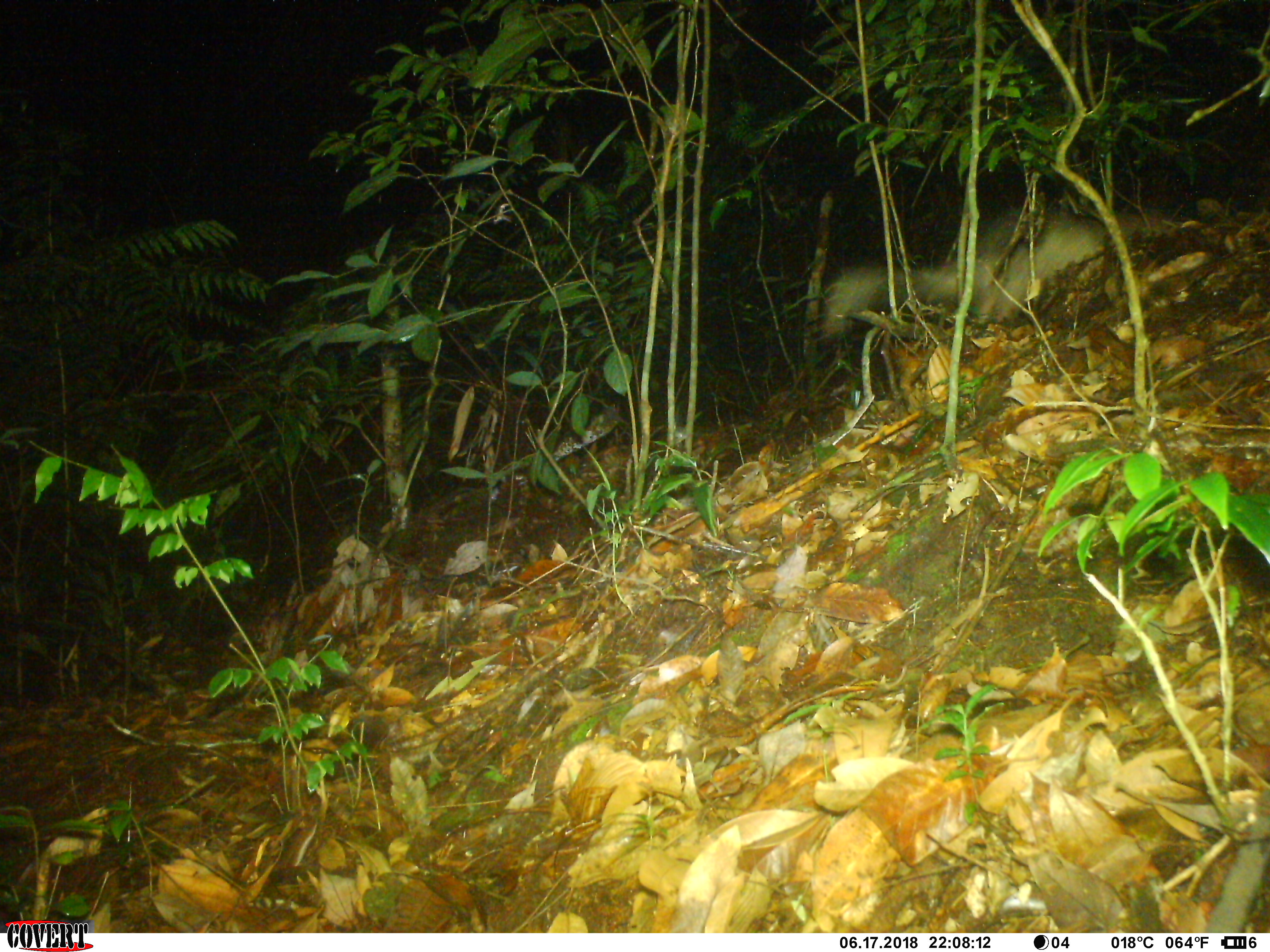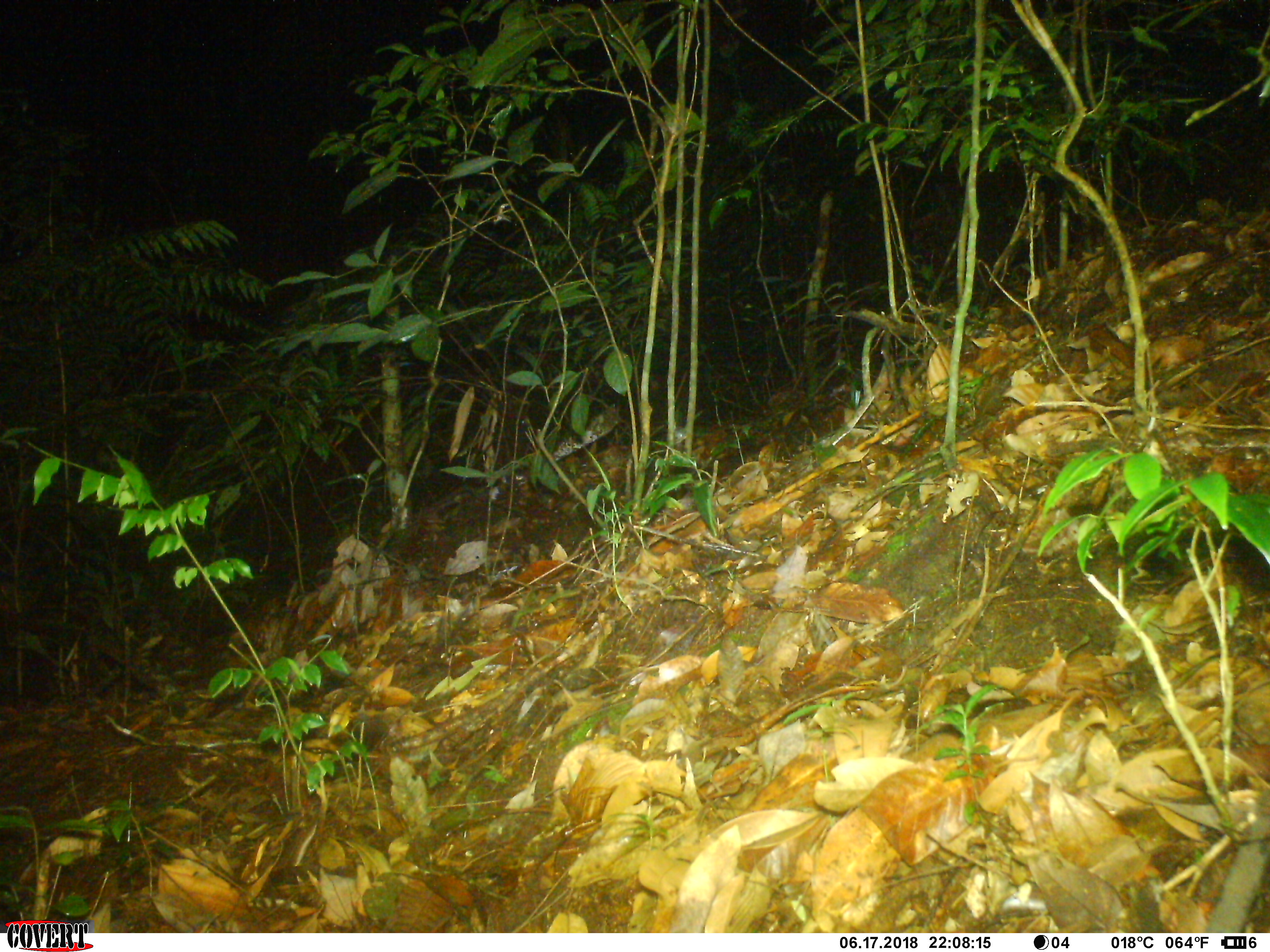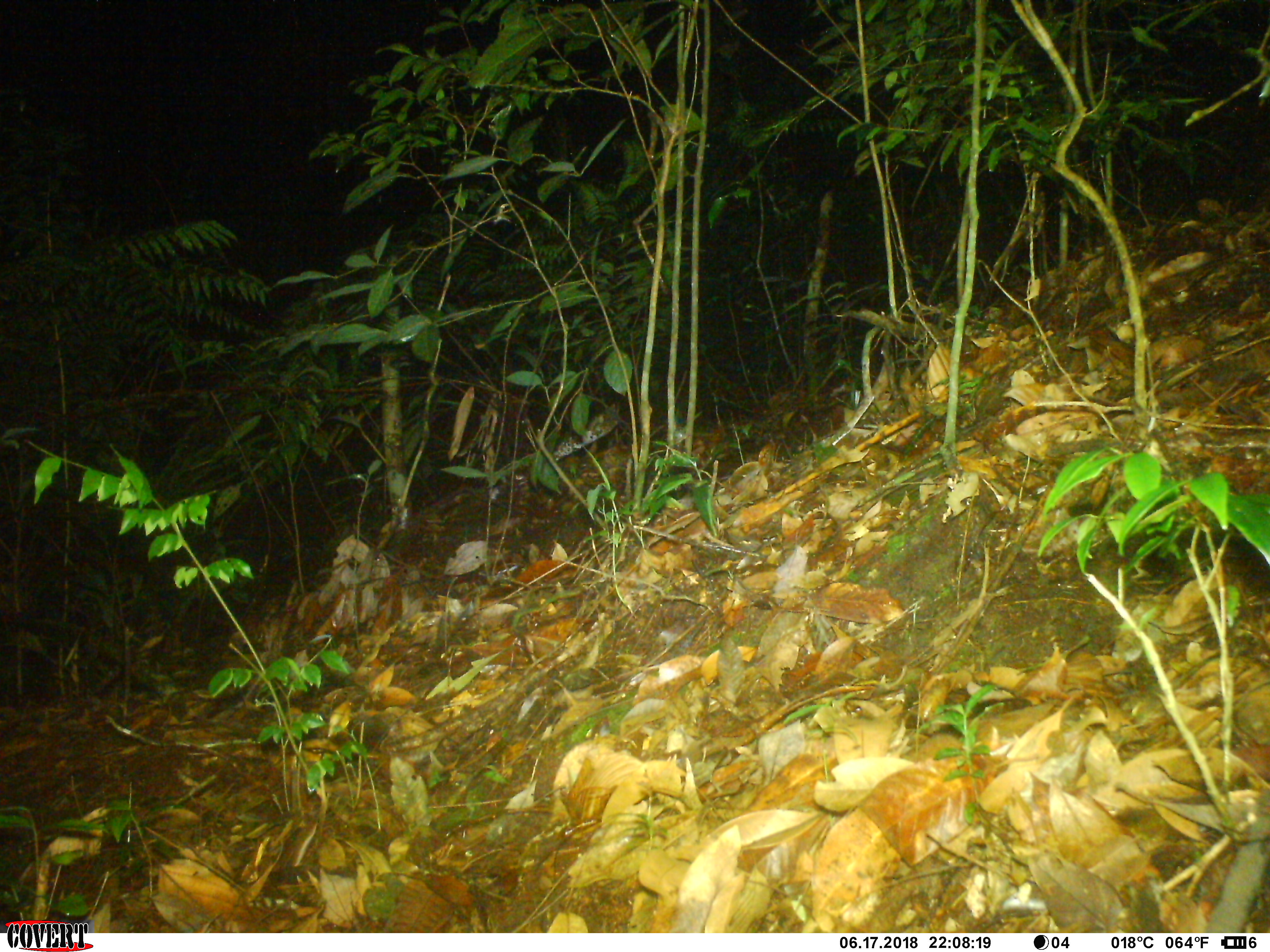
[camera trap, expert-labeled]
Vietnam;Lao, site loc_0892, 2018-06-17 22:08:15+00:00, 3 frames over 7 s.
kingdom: Animalia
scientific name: Animalia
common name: animal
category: unidentified animal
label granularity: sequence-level